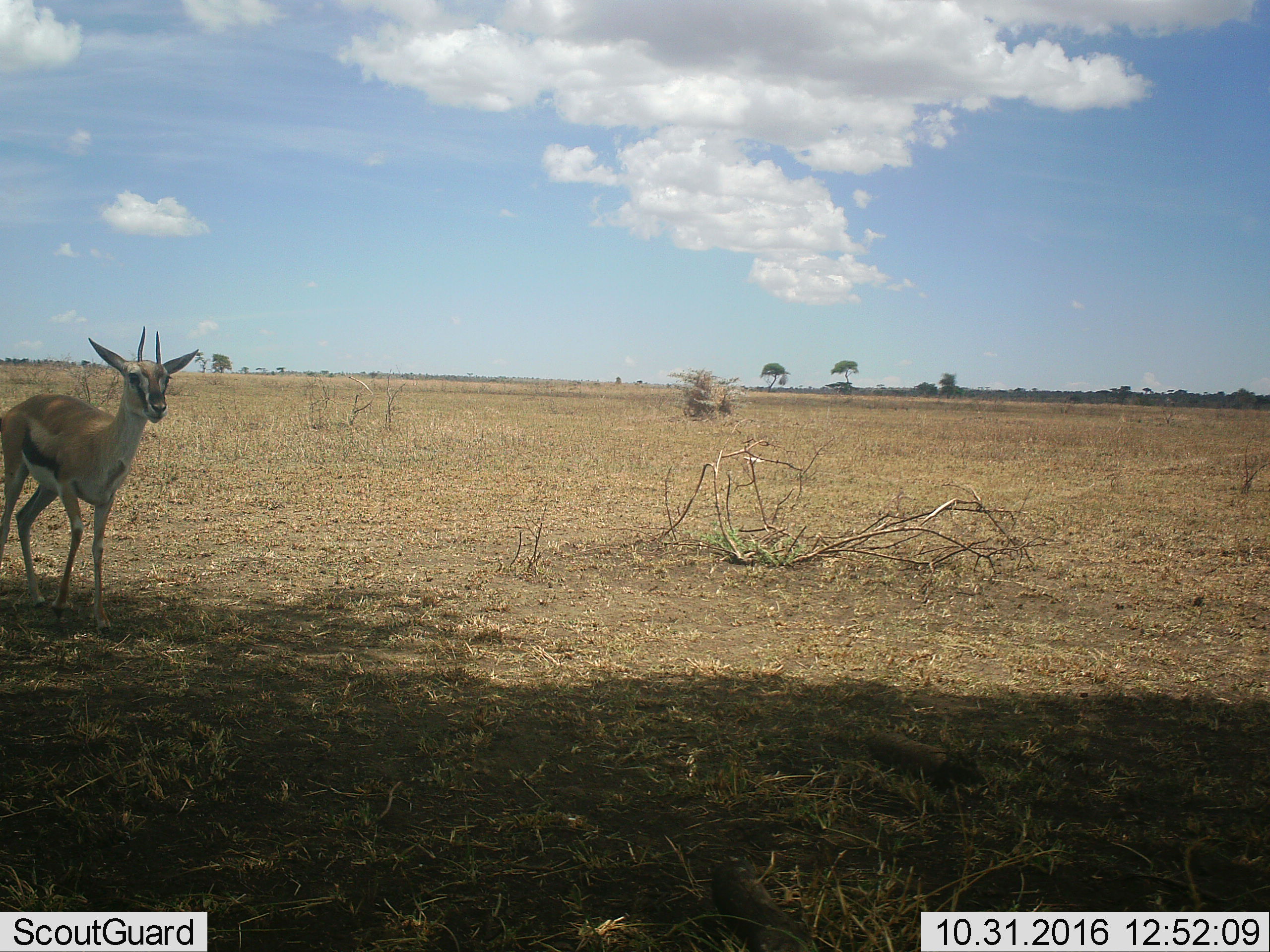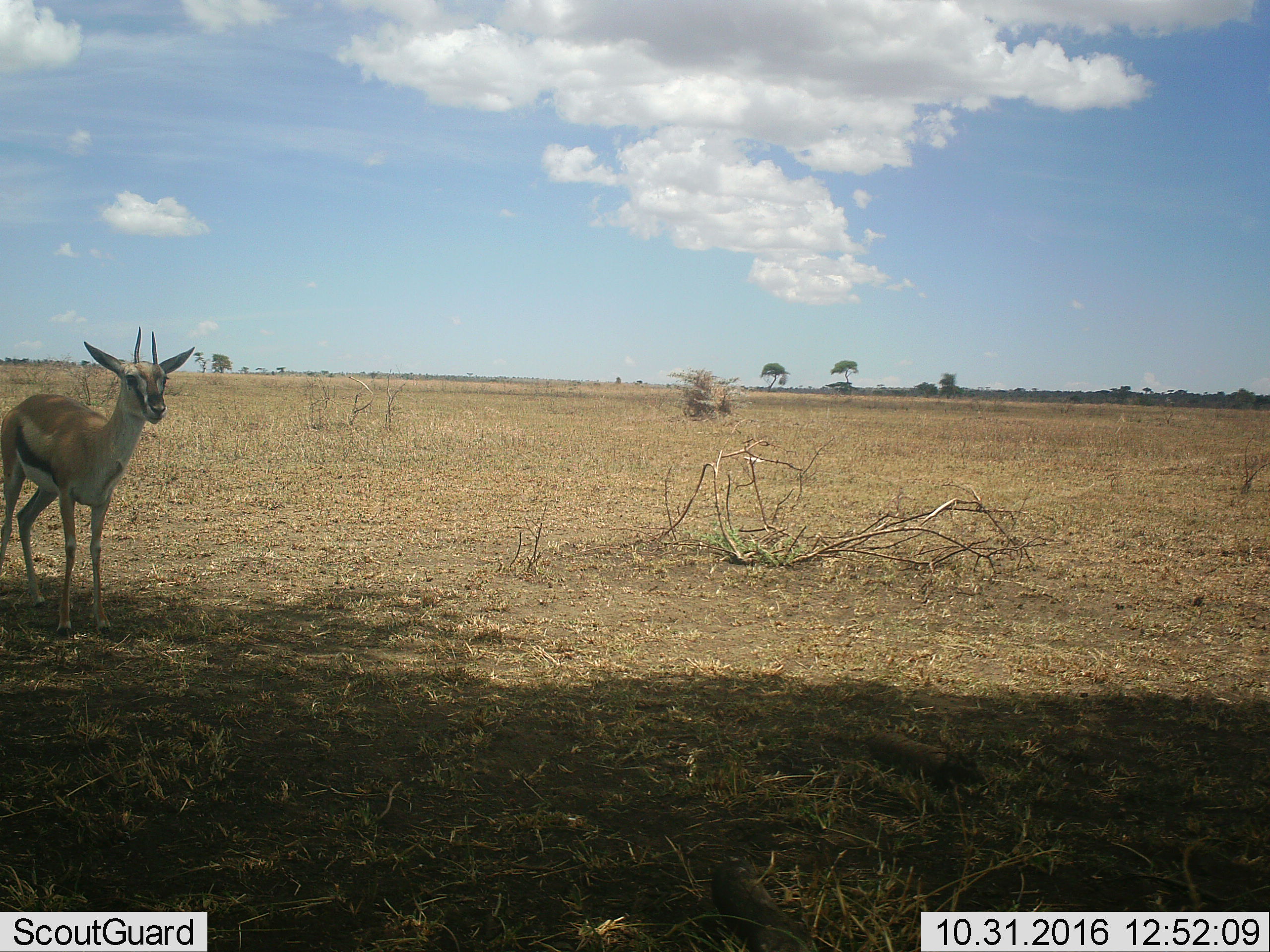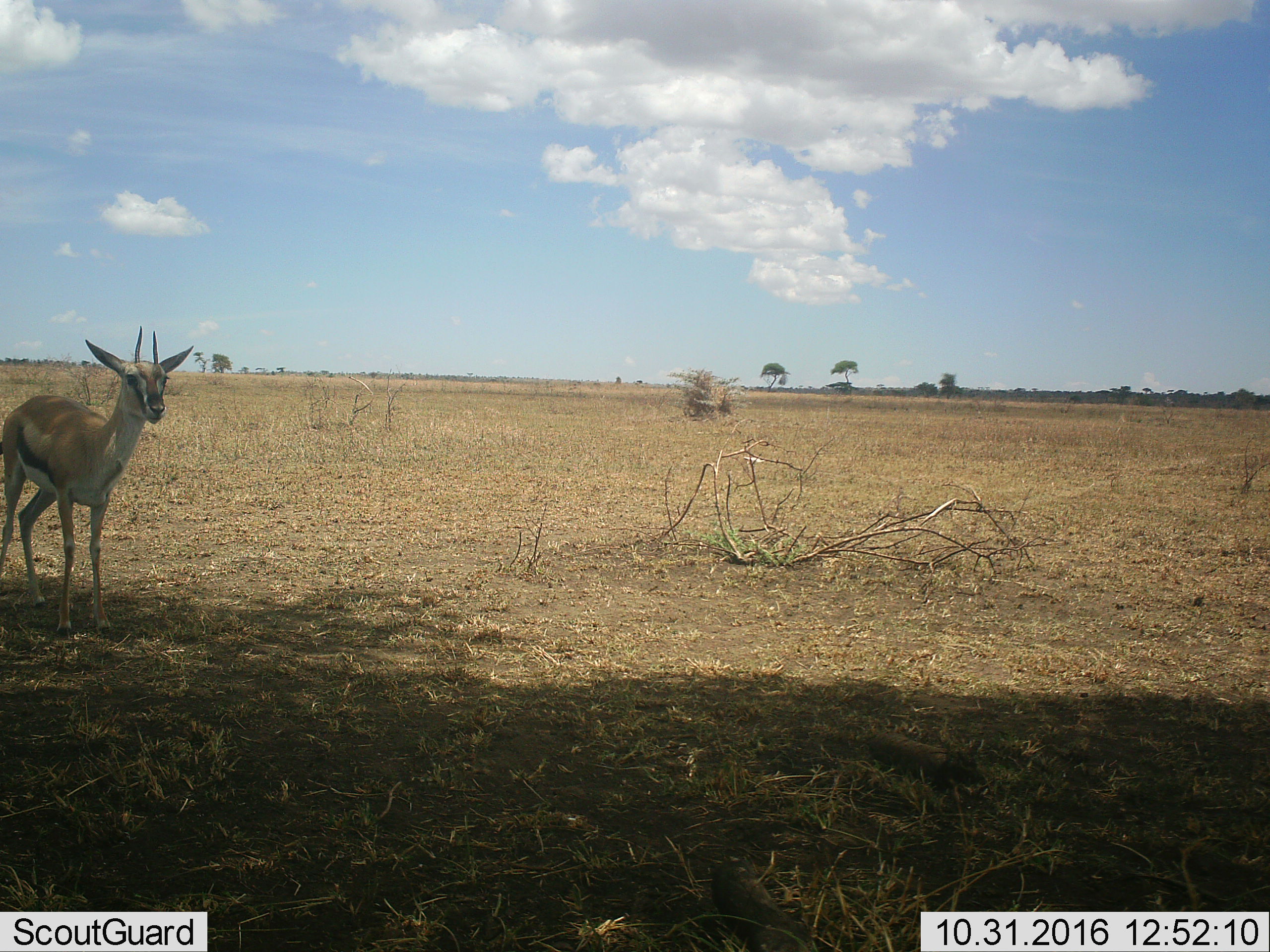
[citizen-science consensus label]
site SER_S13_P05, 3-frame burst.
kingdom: Animalia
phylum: Chordata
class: Mammalia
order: Artiodactyla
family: Bovidae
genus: Eudorcas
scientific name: Eudorcas thomsonii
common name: thomson's gazelle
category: gazellethomsons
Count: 1.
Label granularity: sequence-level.